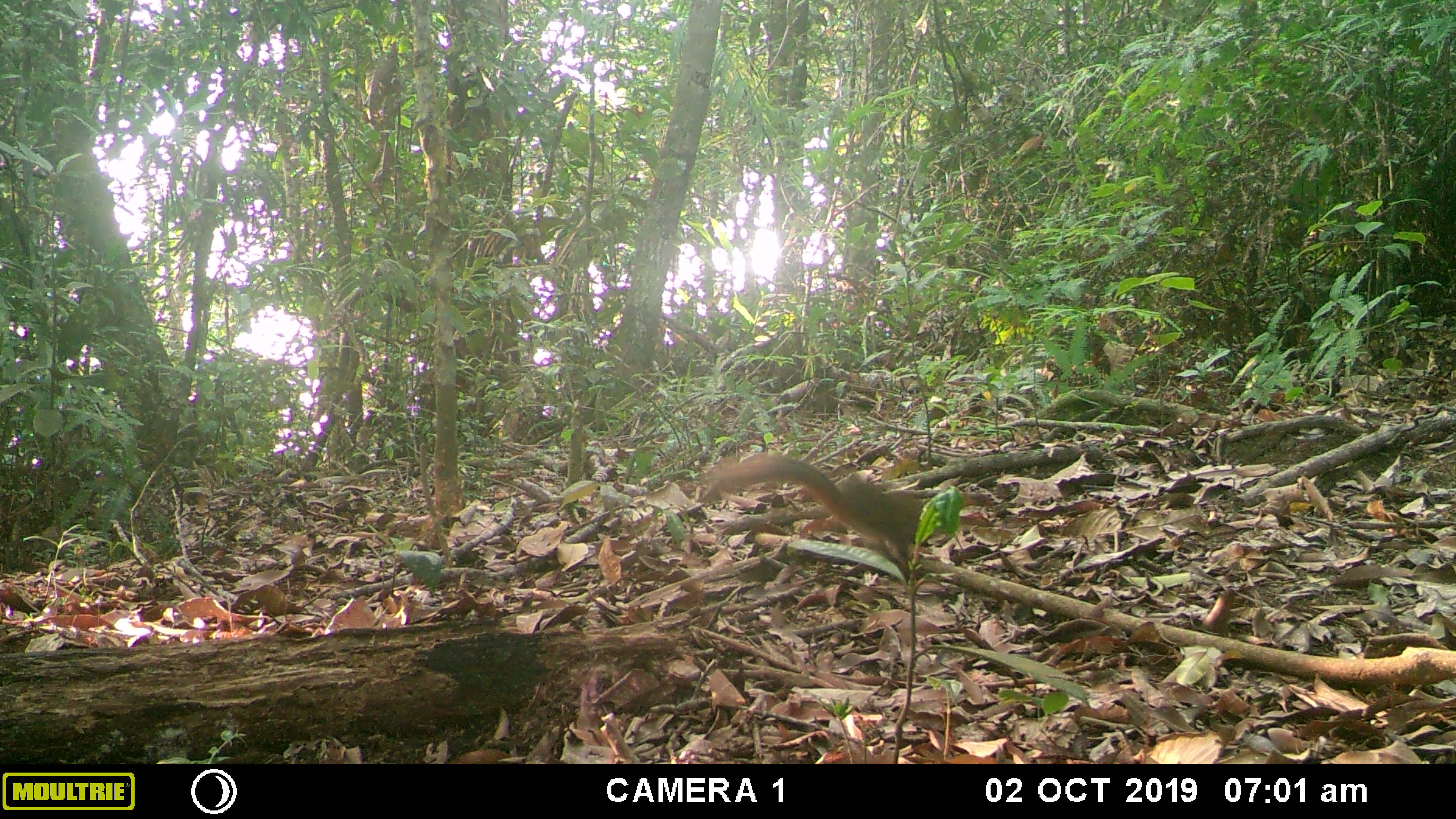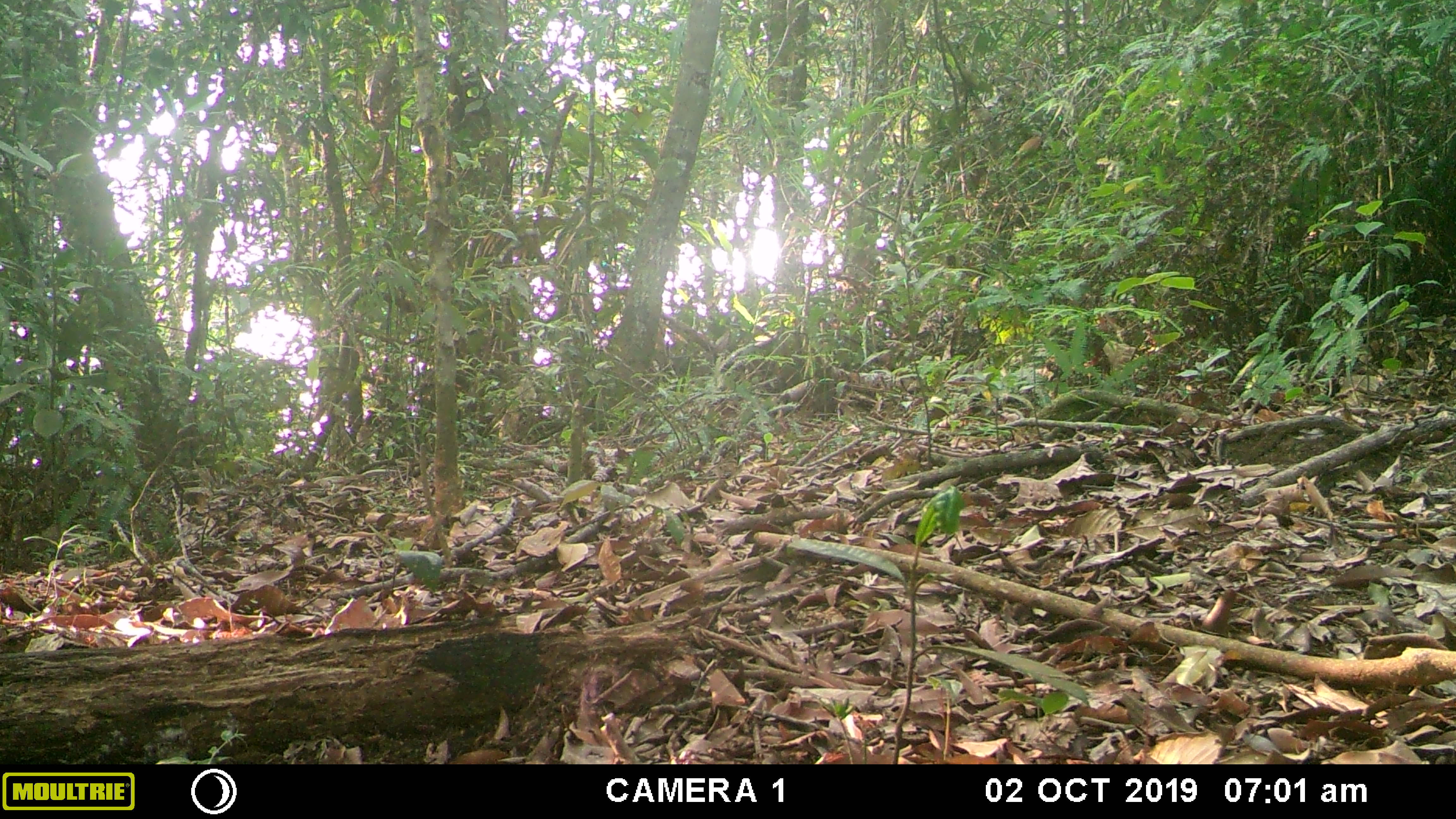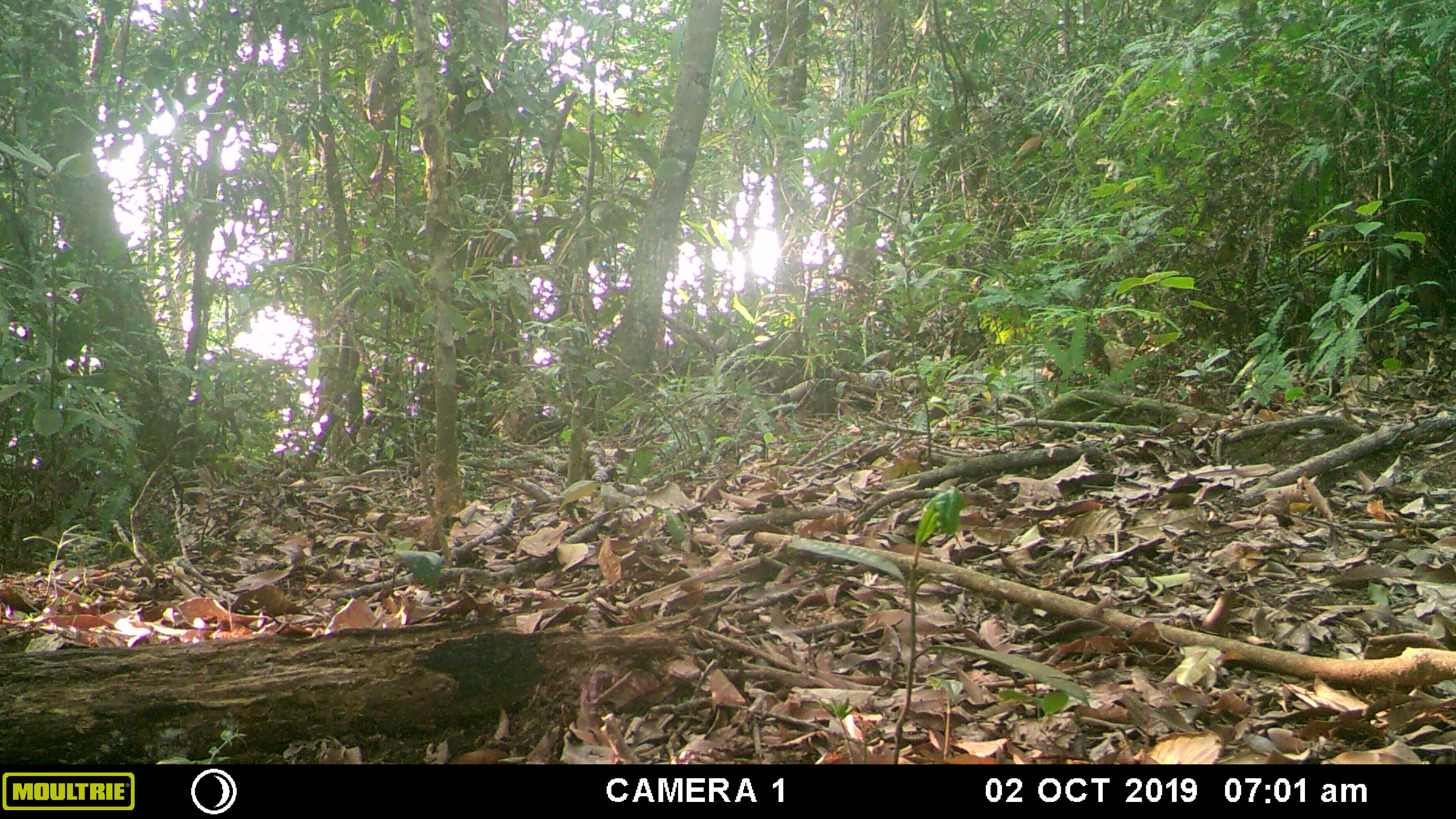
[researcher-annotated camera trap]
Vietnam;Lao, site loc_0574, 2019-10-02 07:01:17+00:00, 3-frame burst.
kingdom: Animalia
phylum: Chordata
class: Mammalia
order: Rodentia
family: Sciuridae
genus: Dremomys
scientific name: Dremomys rufigenis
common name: red-cheeked squirrel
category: red cheeked squirrel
Red cheeked squirrel (red-cheeked squirrel) (Dremomys rufigenis). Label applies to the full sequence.